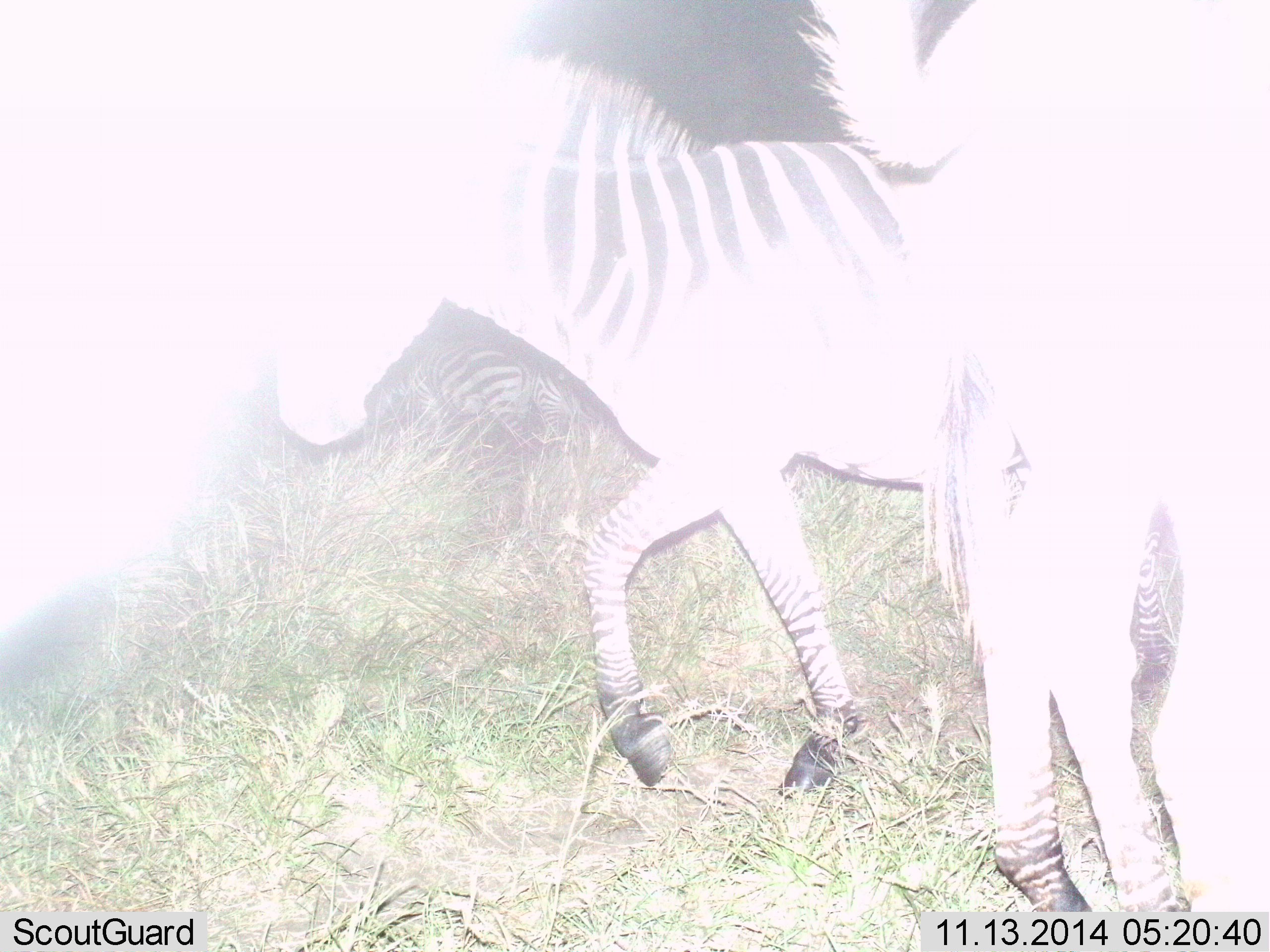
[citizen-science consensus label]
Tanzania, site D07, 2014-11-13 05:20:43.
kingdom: Animalia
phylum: Chordata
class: Mammalia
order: Perissodactyla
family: Equidae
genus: Equus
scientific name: Equus quagga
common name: plains zebra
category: zebra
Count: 3.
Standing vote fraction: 30%.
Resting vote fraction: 0%.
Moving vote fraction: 80%.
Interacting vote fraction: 10%.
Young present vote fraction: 0%.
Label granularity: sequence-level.